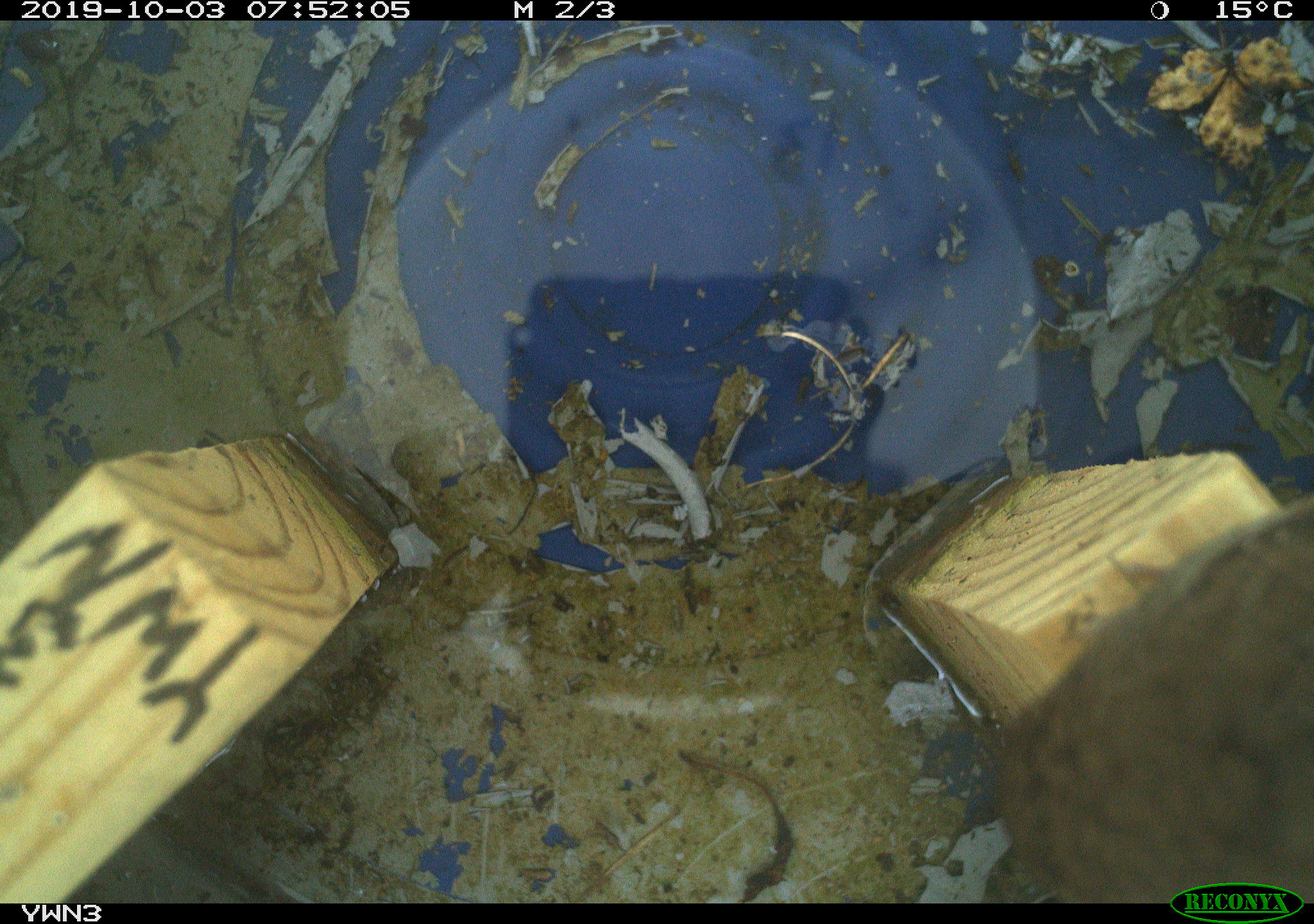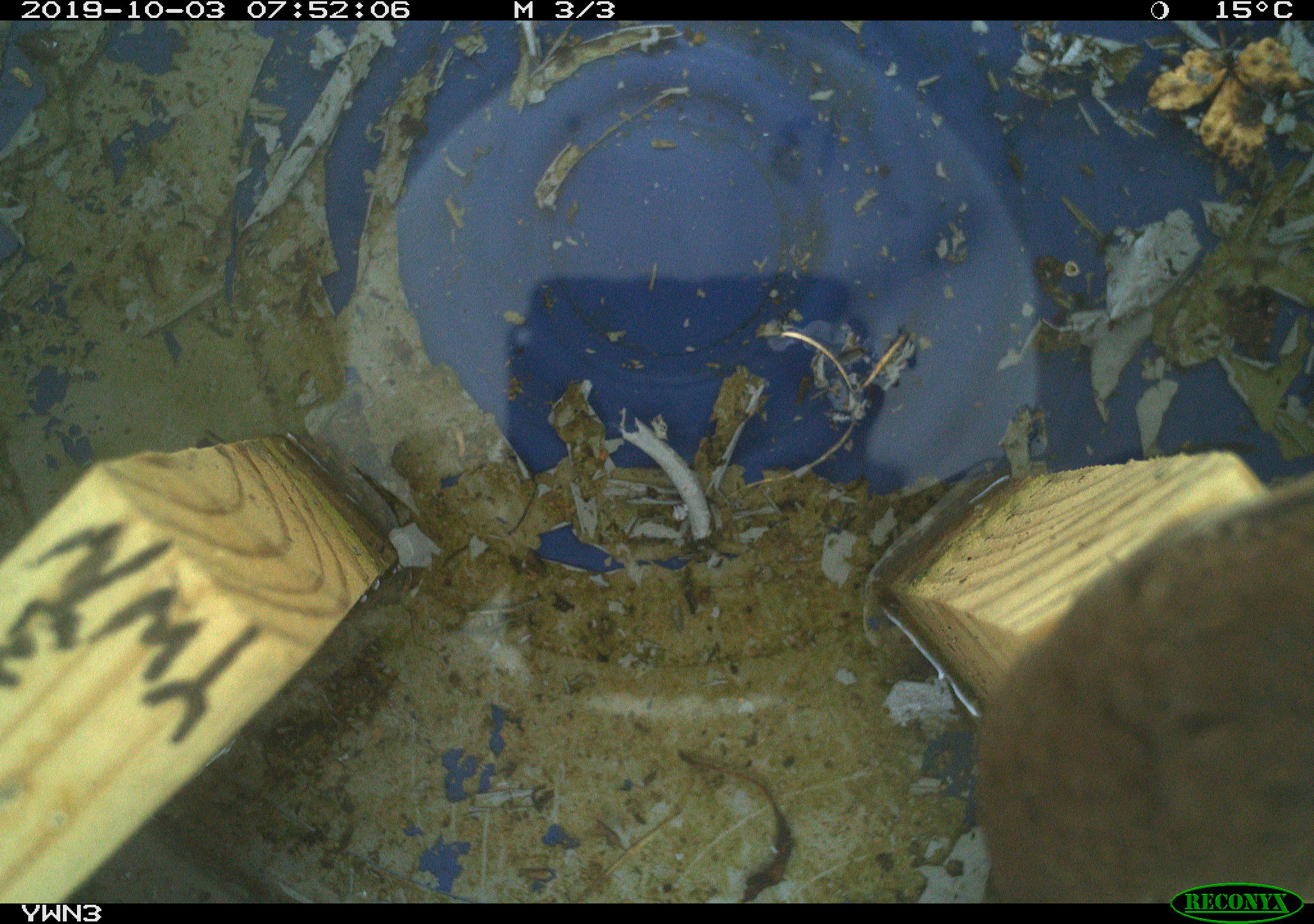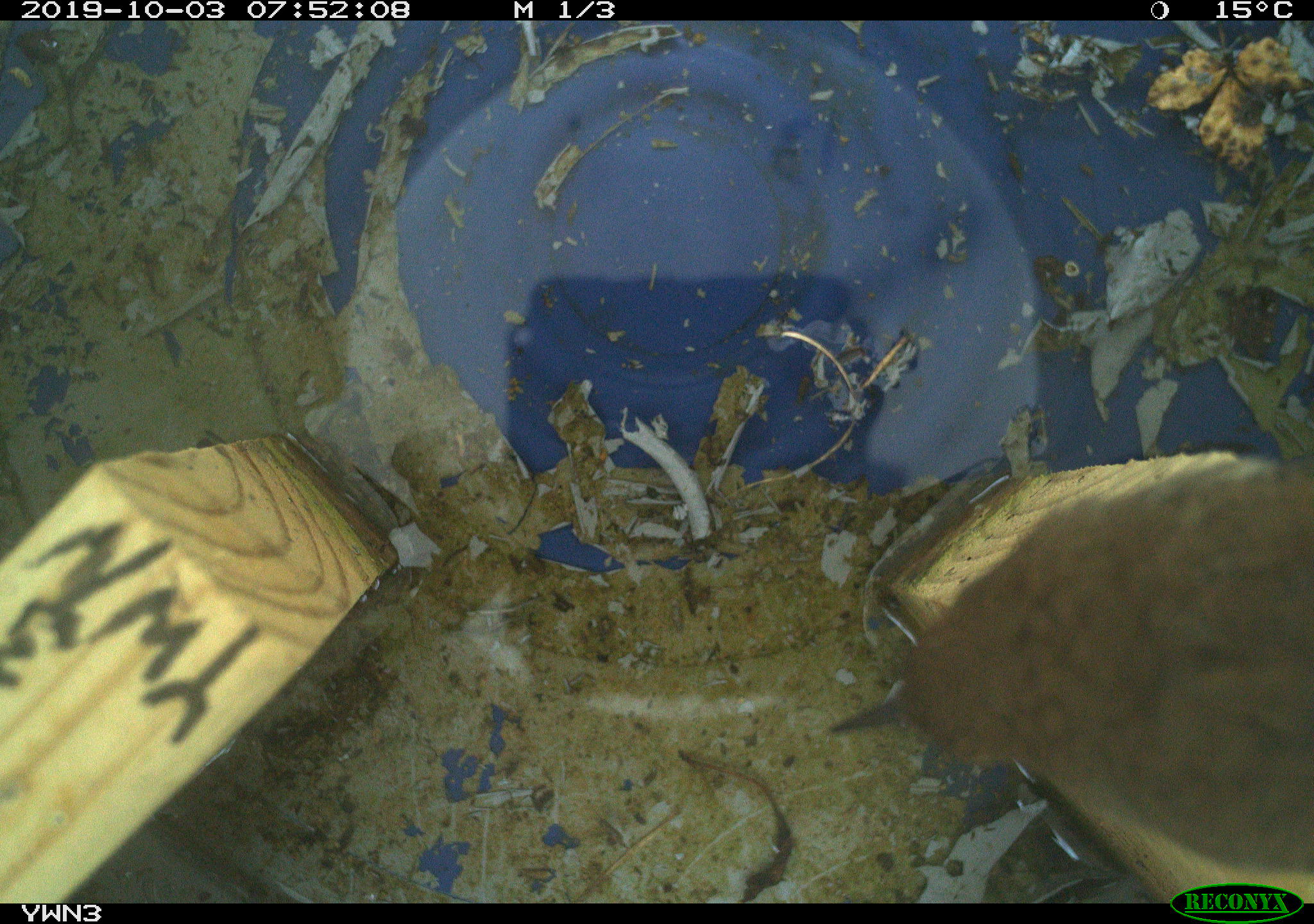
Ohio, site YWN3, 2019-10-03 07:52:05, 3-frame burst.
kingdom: Animalia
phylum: Chordata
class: Aves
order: Passeriformes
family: Troglodytidae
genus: Troglodytes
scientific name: Troglodytes aedon aedon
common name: northern house wren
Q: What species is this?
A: Northern house wren (Troglodytes aedon aedon).